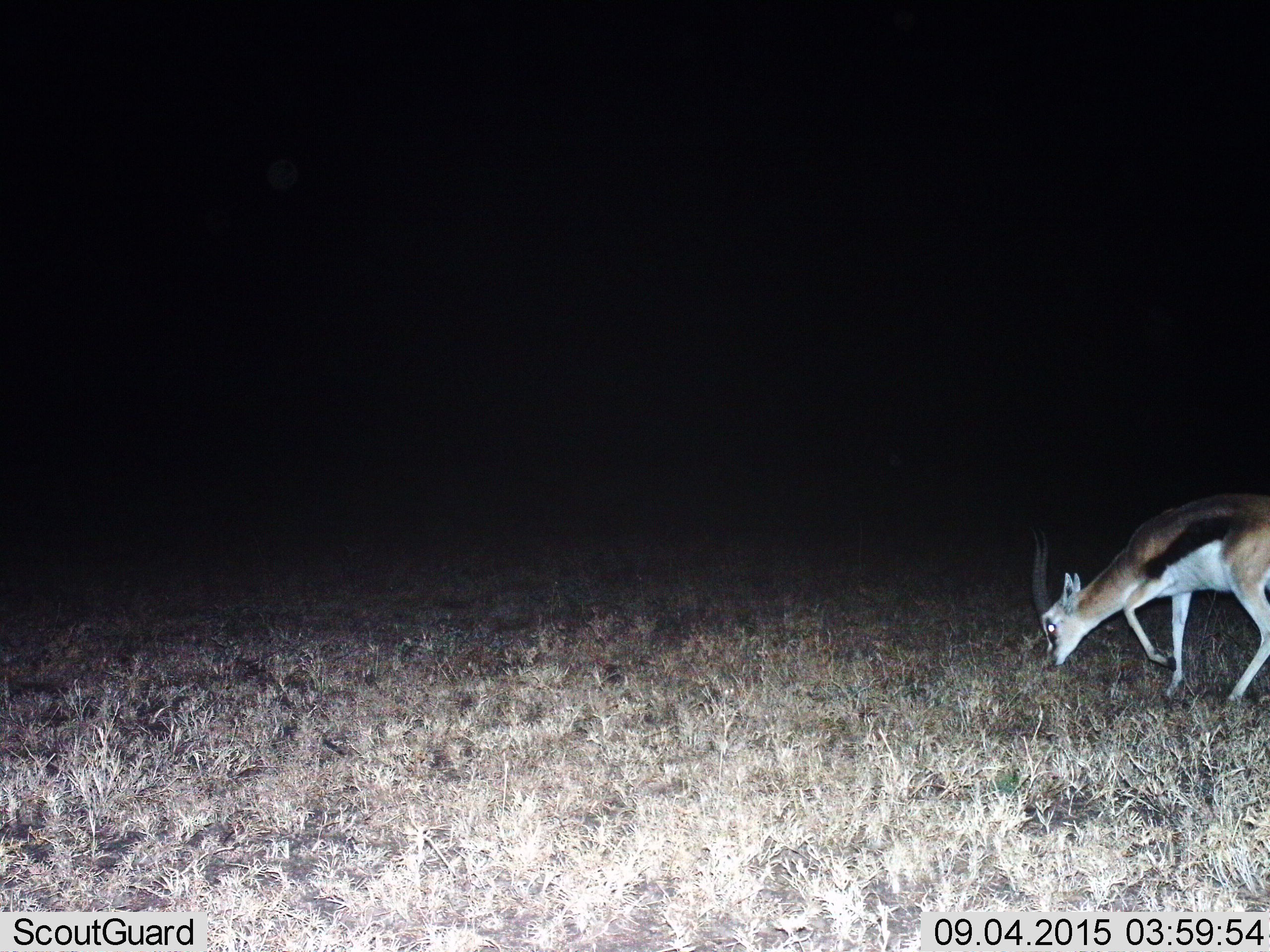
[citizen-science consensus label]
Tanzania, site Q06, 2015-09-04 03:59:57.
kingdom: Animalia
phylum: Chordata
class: Mammalia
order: Artiodactyla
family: Bovidae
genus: Eudorcas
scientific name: Eudorcas thomsonii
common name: thomson's gazelle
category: gazellethomsons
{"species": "gazellethomsons (thomson's gazelle) (Eudorcas thomsonii)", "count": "1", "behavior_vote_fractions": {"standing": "14%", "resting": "0%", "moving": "29%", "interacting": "0%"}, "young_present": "0%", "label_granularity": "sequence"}